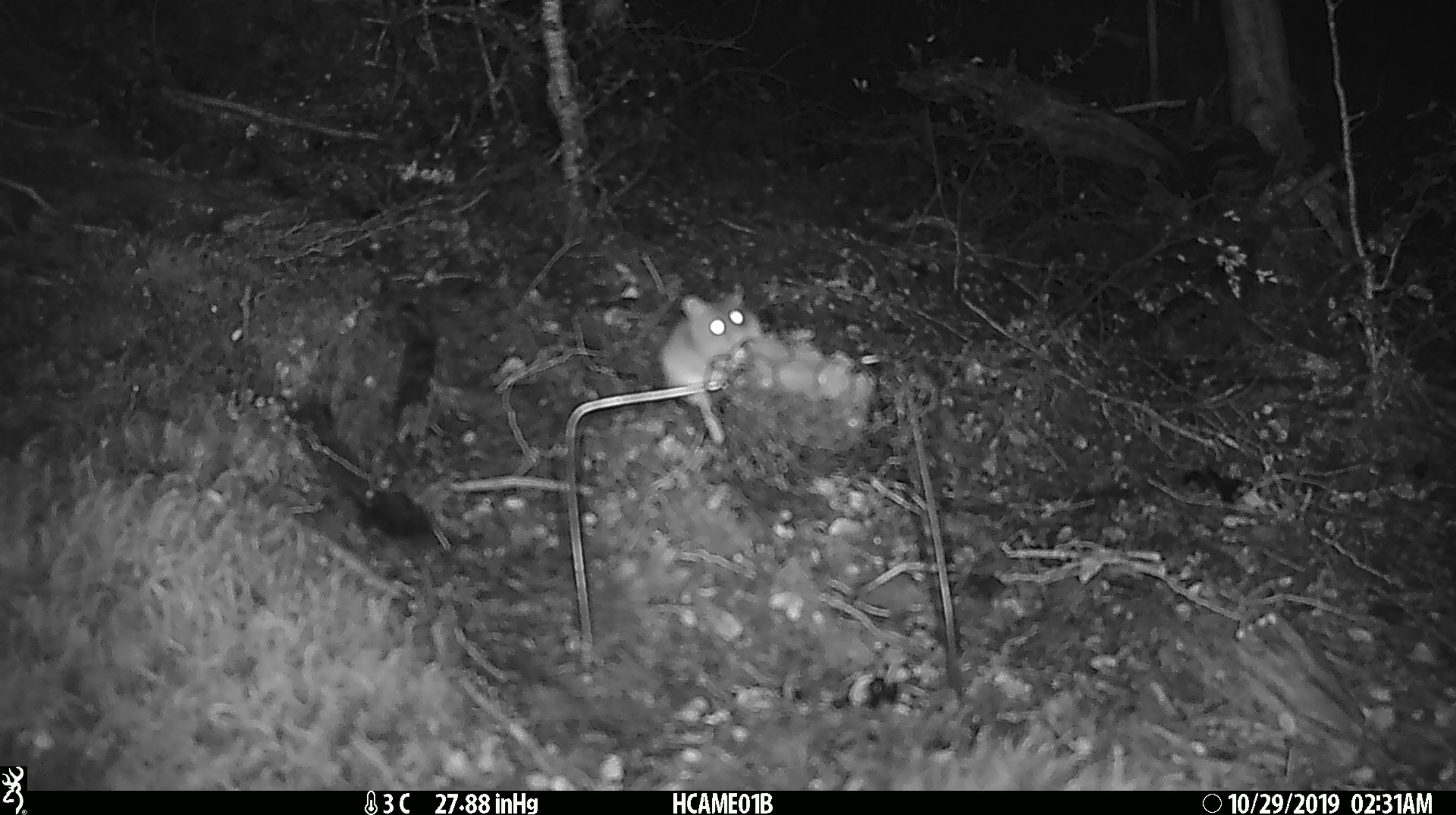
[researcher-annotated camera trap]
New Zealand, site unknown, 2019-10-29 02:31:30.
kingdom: Animalia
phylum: Chordata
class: Mammalia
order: Rodentia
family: Muridae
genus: Mus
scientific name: Mus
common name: mouse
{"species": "mouse (Mus)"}